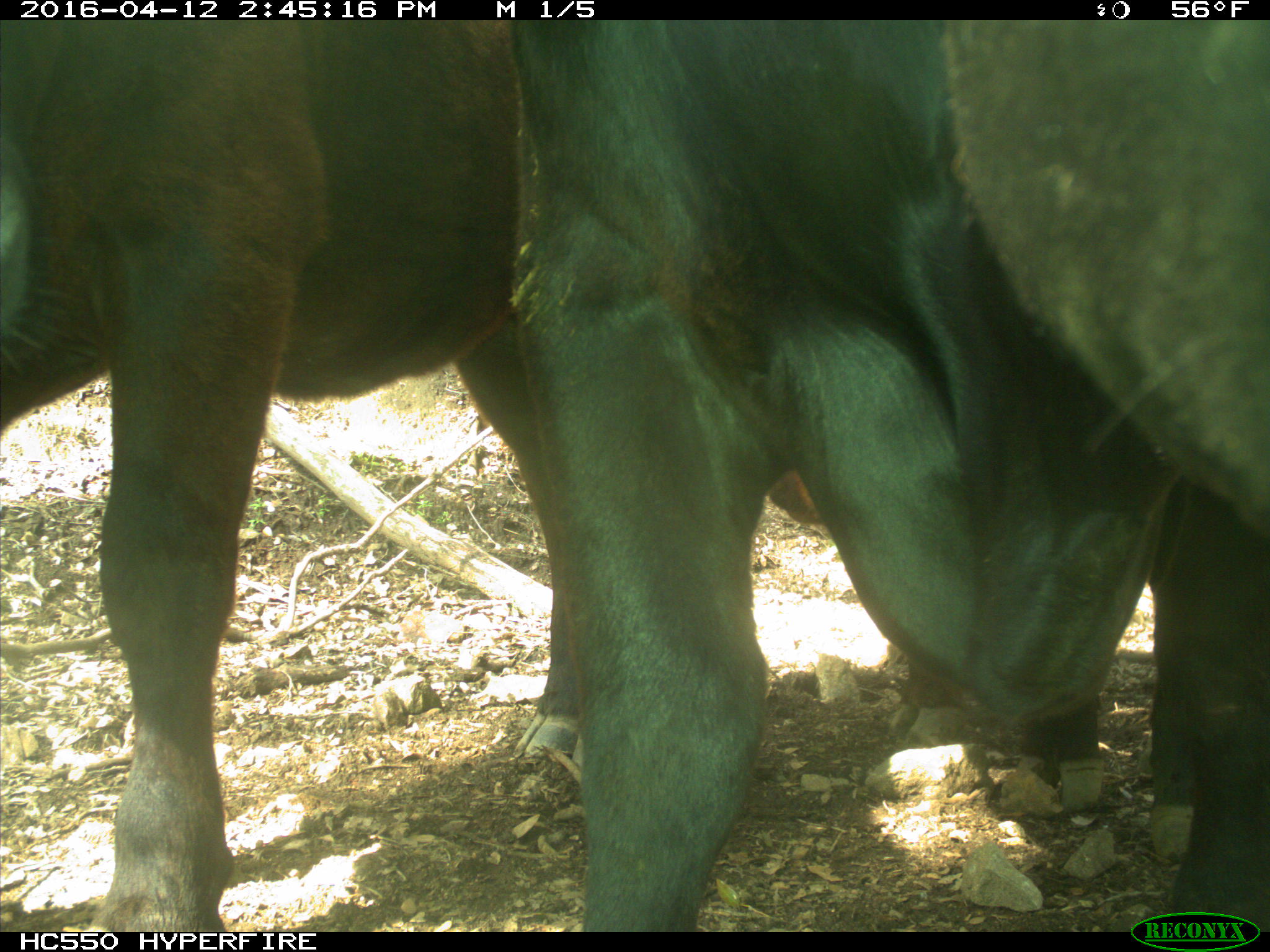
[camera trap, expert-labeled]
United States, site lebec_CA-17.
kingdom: Animalia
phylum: Chordata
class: Mammalia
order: Artiodactyla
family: Bovidae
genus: Bos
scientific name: Bos taurus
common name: domestic cow